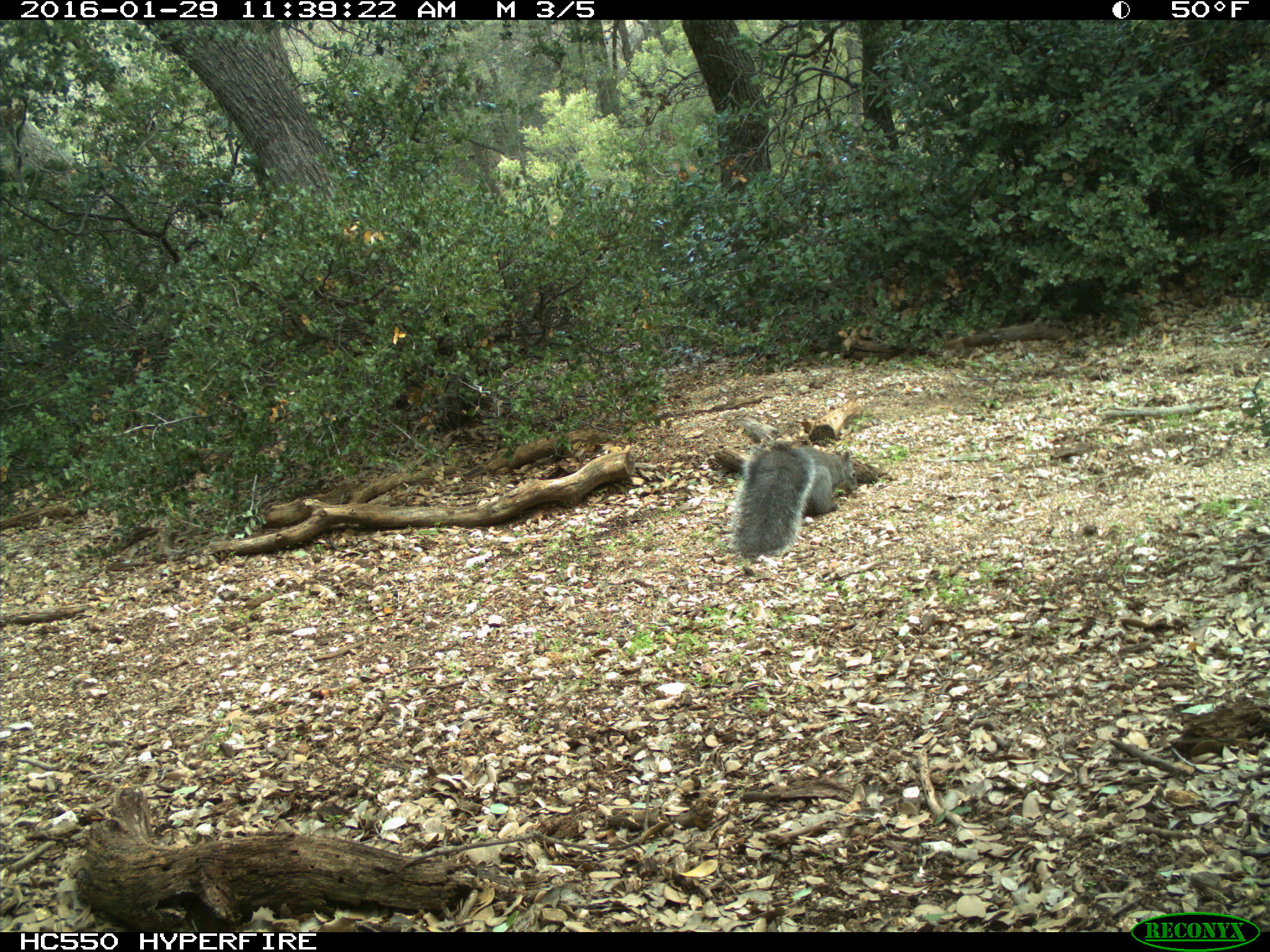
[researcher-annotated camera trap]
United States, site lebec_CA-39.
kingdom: Animalia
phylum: Chordata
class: Mammalia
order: Rodentia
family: Sciuridae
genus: Sciurus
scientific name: Sciurus carolinensis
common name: eastern gray squirrel